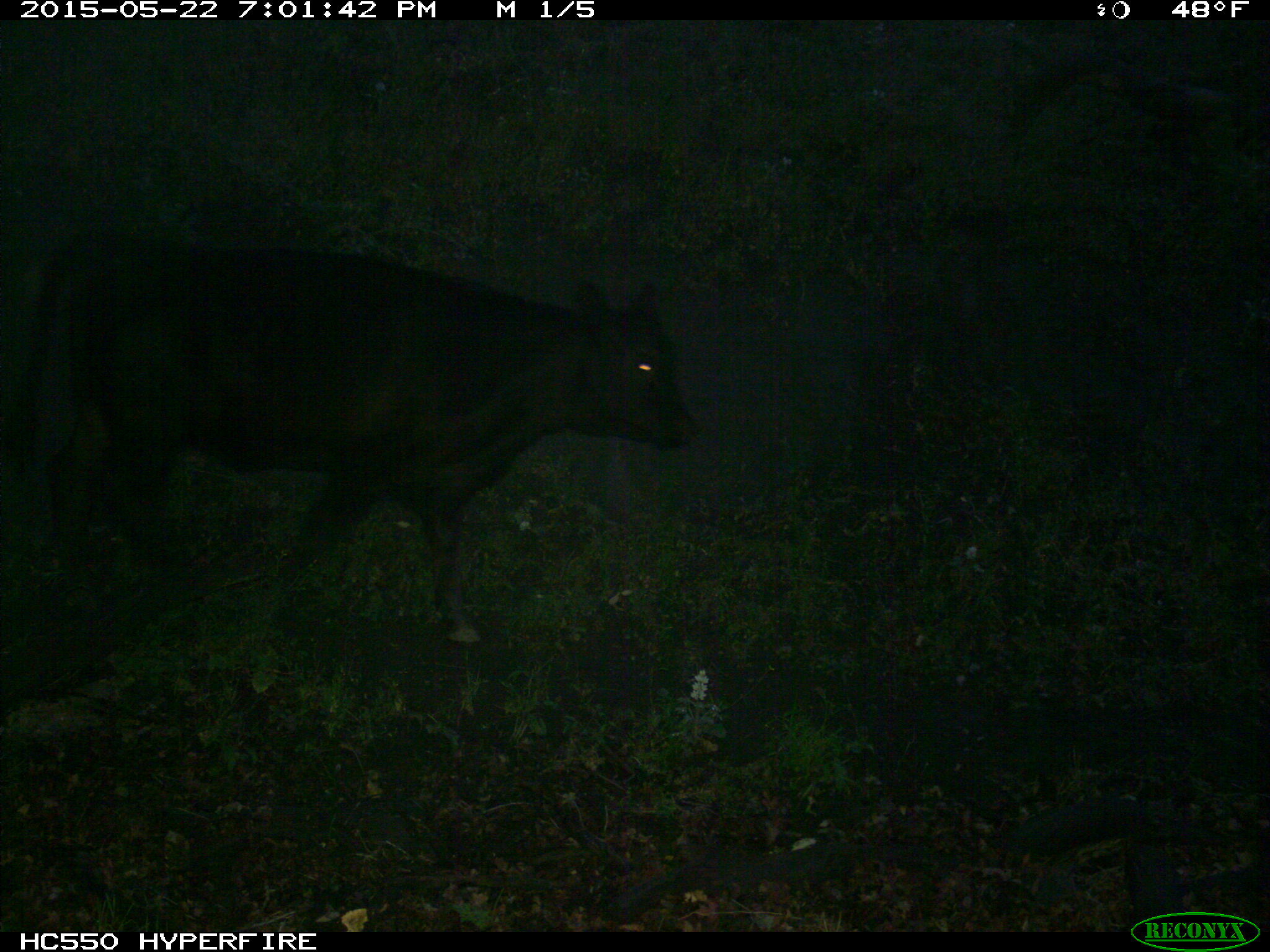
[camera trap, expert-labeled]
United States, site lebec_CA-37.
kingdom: Animalia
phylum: Chordata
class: Mammalia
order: Artiodactyla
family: Bovidae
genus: Bos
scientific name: Bos taurus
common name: domestic cow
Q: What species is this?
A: Bos taurus (domestic cow).